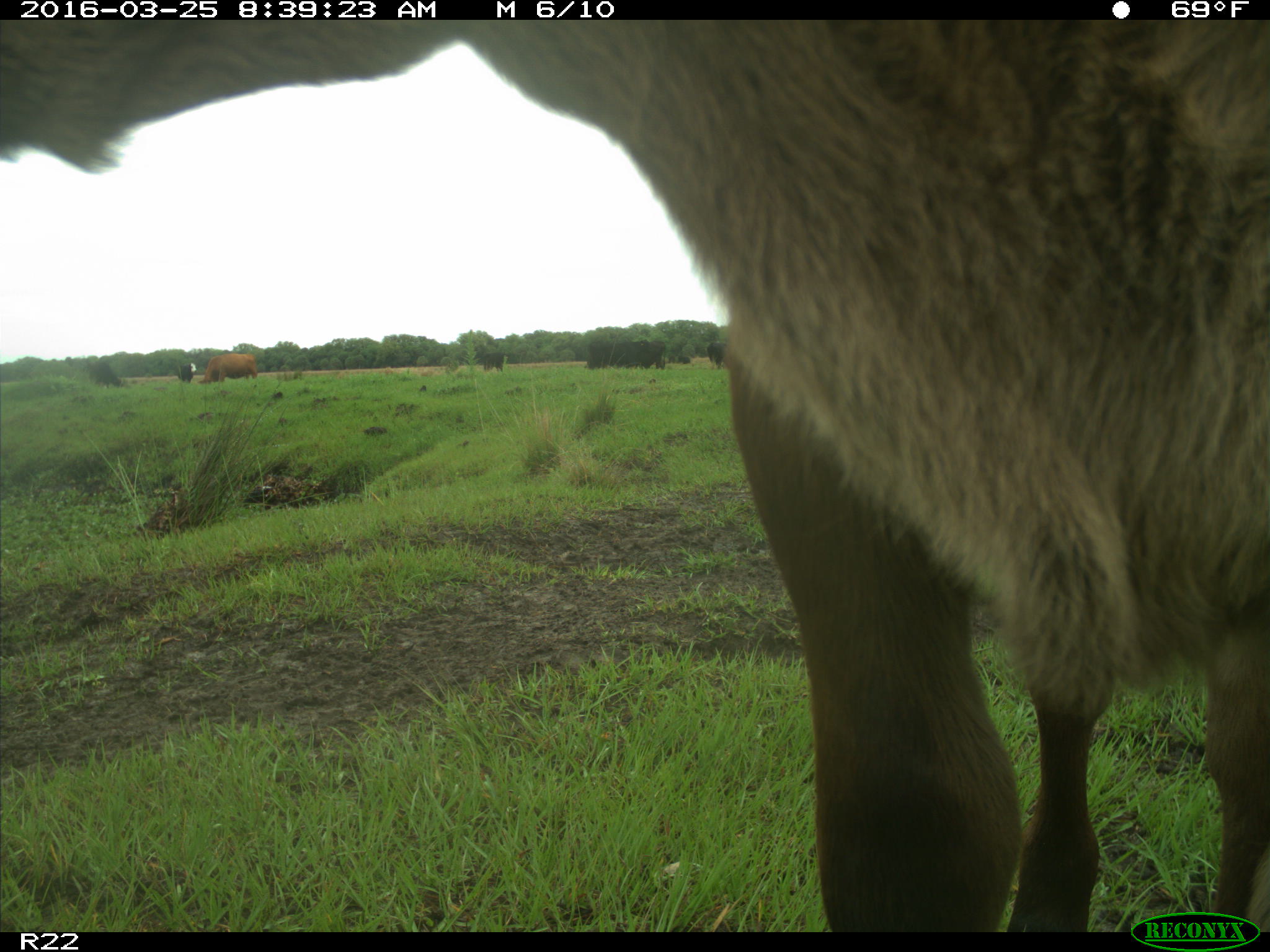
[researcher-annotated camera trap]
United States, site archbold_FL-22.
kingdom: Animalia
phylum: Chordata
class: Mammalia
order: Artiodactyla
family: Bovidae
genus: Bos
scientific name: Bos taurus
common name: domestic cow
Bos taurus (domestic cow).